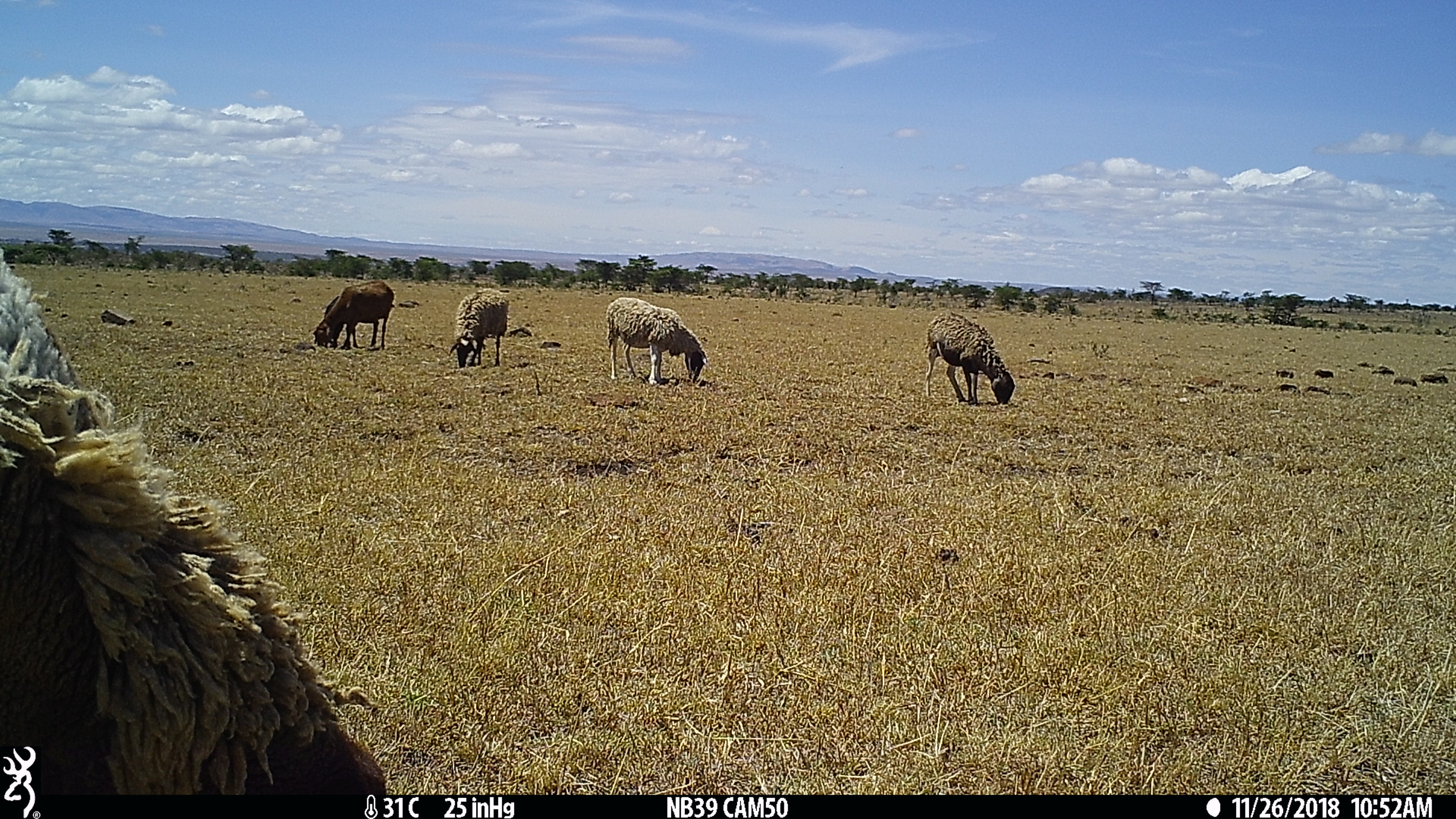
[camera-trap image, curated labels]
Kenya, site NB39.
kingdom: Animalia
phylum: Chordata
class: Mammalia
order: Artiodactyla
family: Bovidae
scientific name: Bovidae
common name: sheep or goat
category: shoat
Shoat (sheep or goat) (Bovidae).